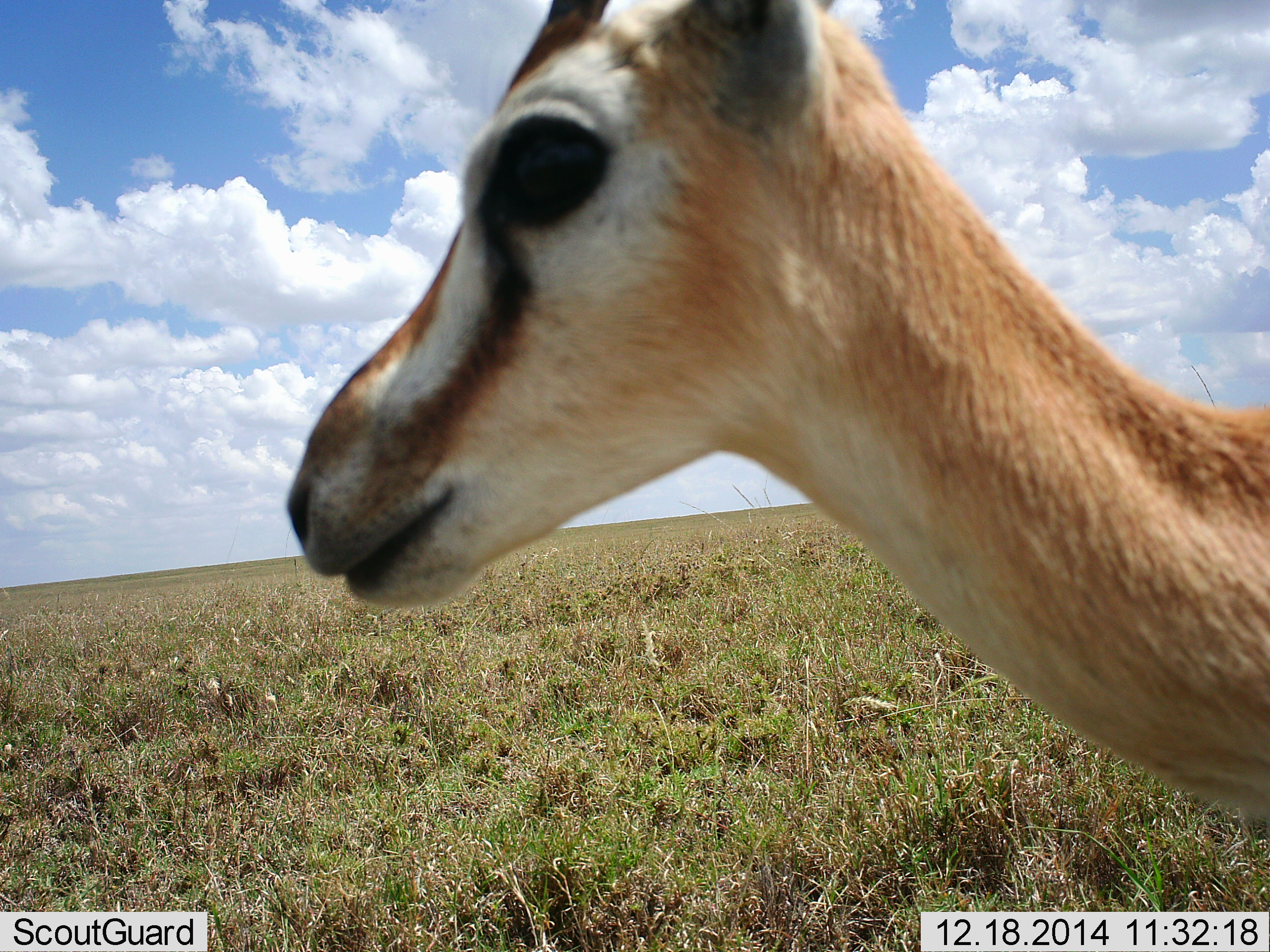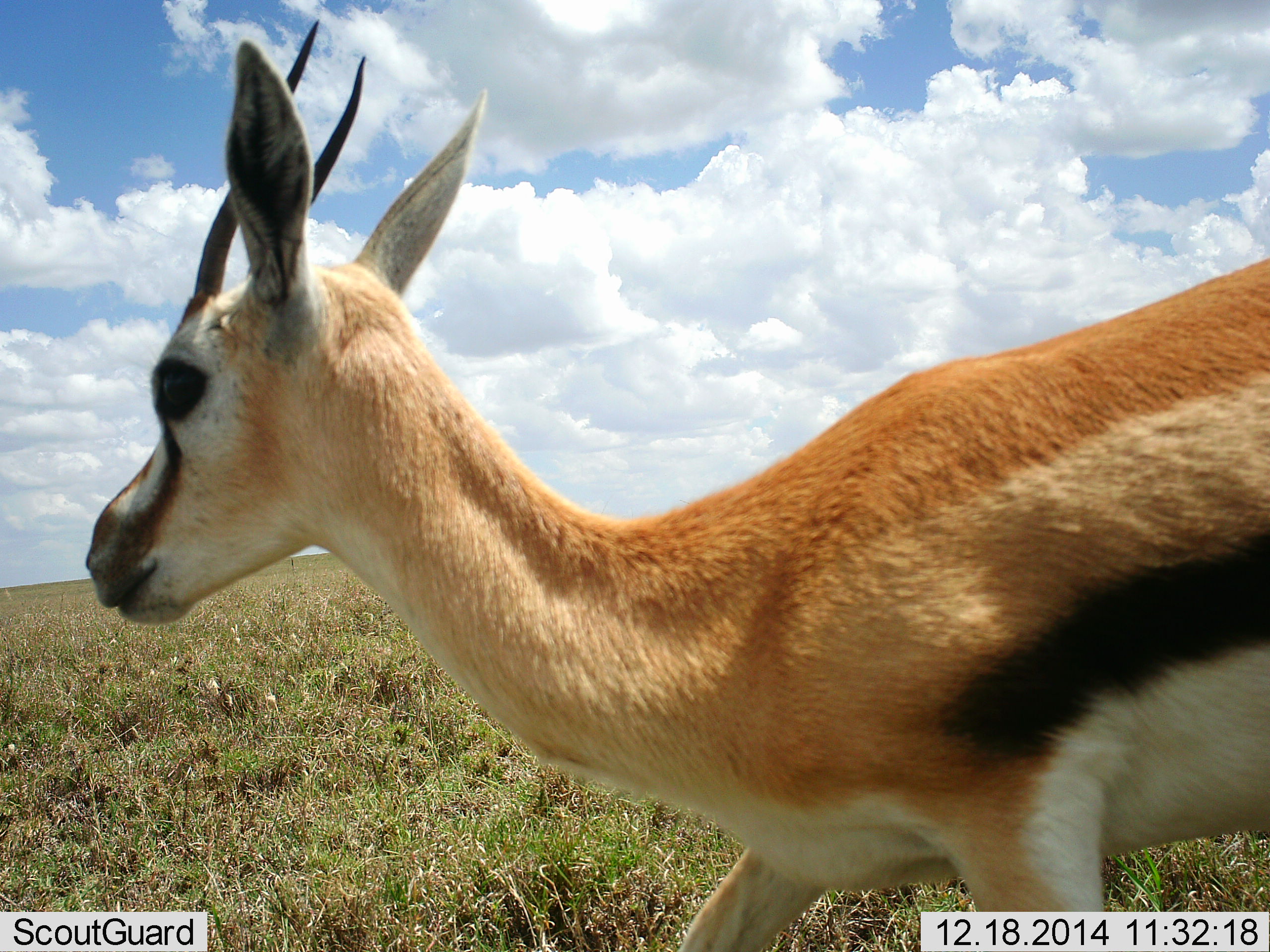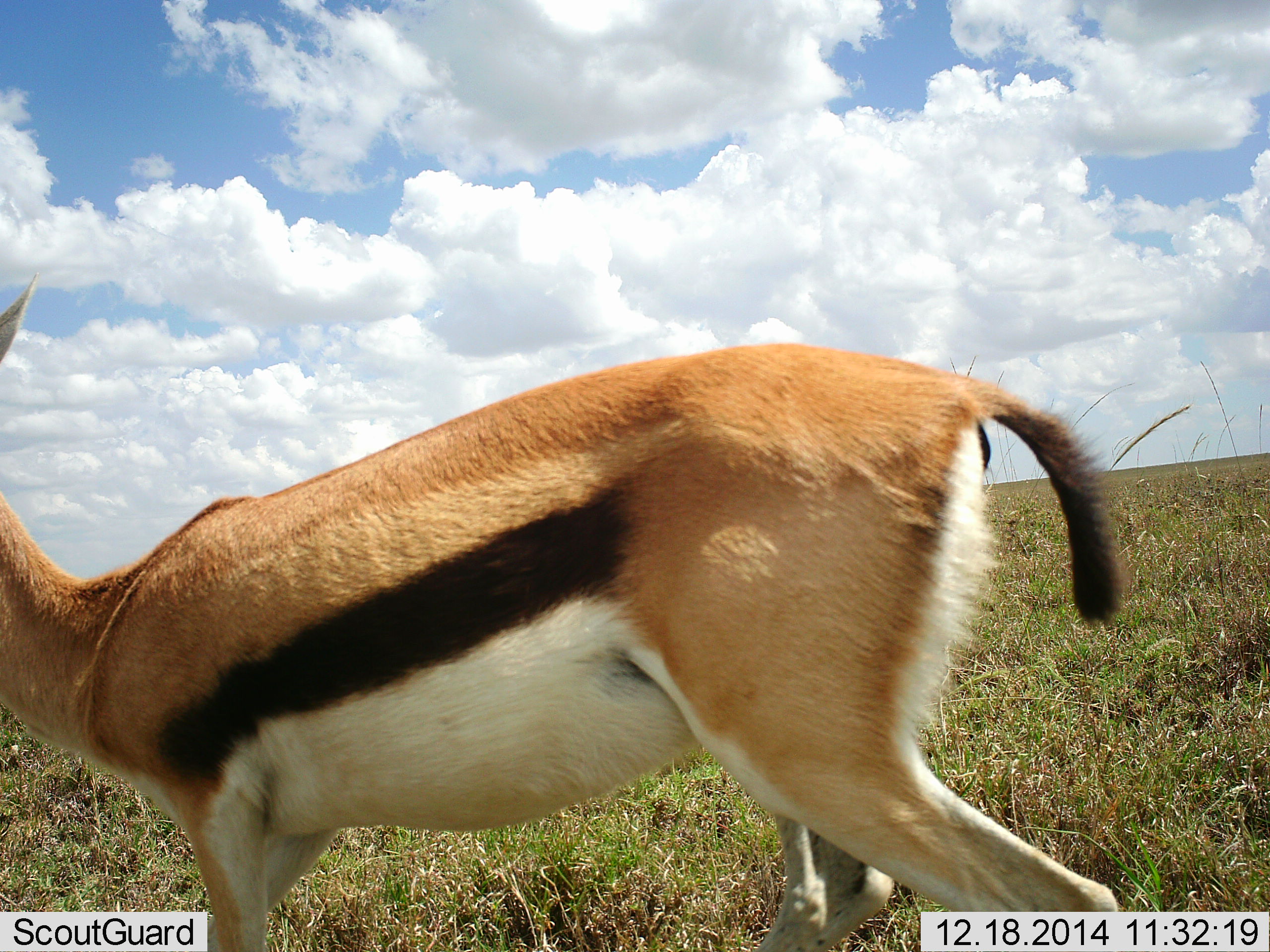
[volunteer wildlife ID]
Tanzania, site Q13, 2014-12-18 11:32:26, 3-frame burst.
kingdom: Animalia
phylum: Chordata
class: Mammalia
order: Artiodactyla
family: Bovidae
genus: Eudorcas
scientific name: Eudorcas thomsonii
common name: thomson's gazelle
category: gazellethomsons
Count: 1.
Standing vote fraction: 40%.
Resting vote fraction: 0%.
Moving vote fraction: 70%.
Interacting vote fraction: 10%.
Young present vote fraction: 0%.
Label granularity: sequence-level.